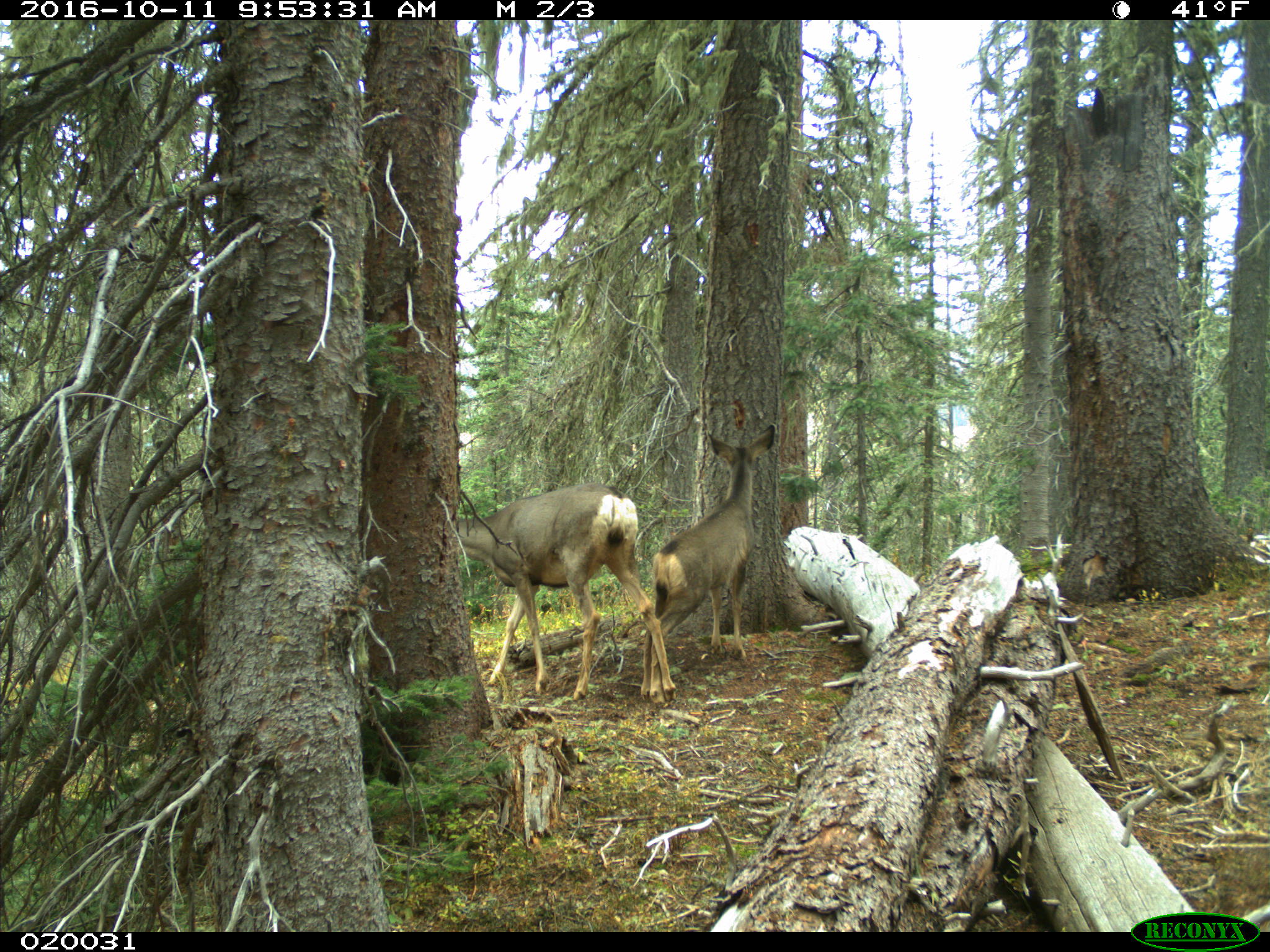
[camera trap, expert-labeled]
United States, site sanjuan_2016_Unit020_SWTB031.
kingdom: Animalia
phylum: Chordata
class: Mammalia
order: Artiodactyla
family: Cervidae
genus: Odocoileus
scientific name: Odocoileus hemionus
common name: mule deer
Odocoileus hemionus (mule deer).